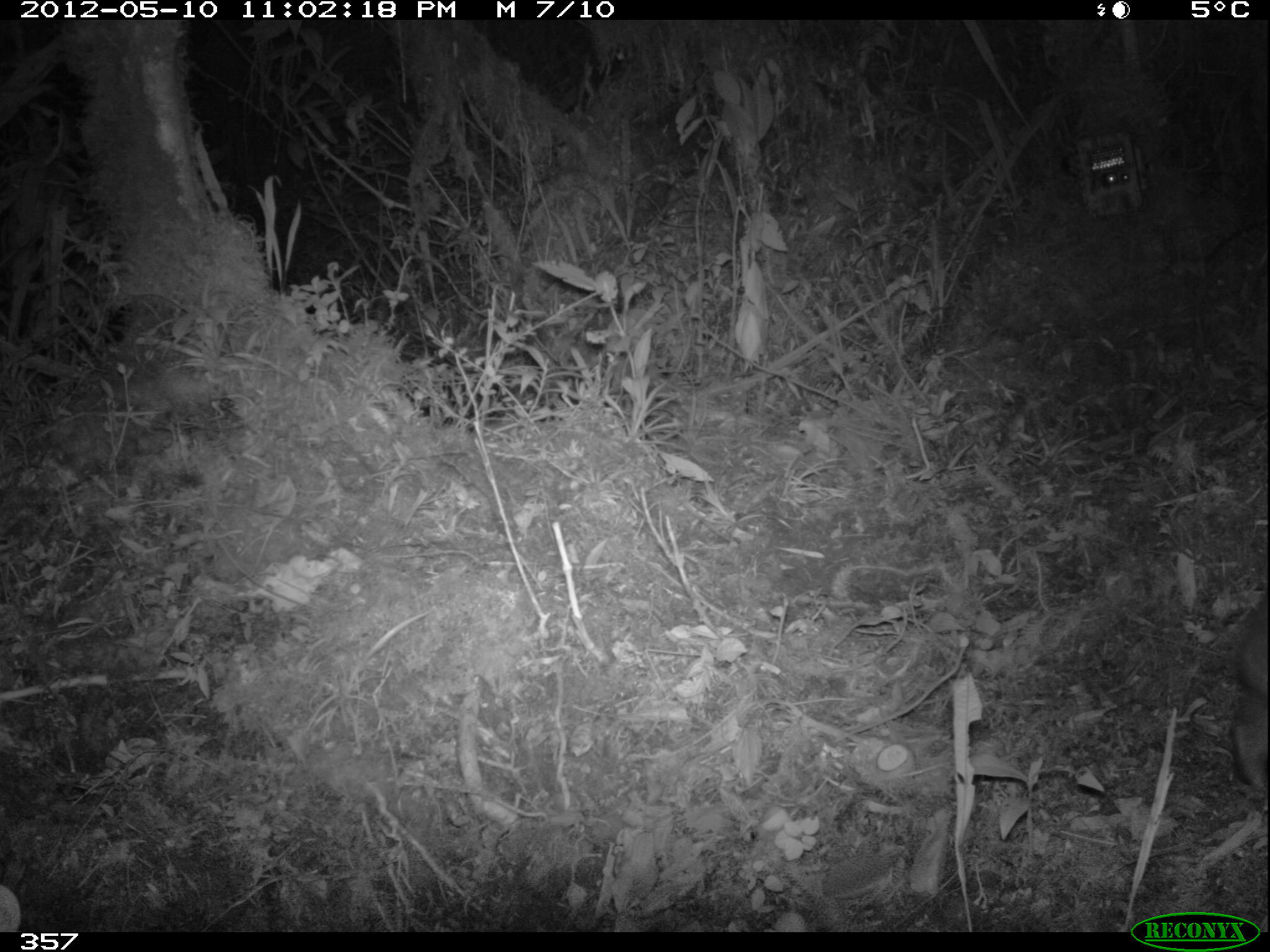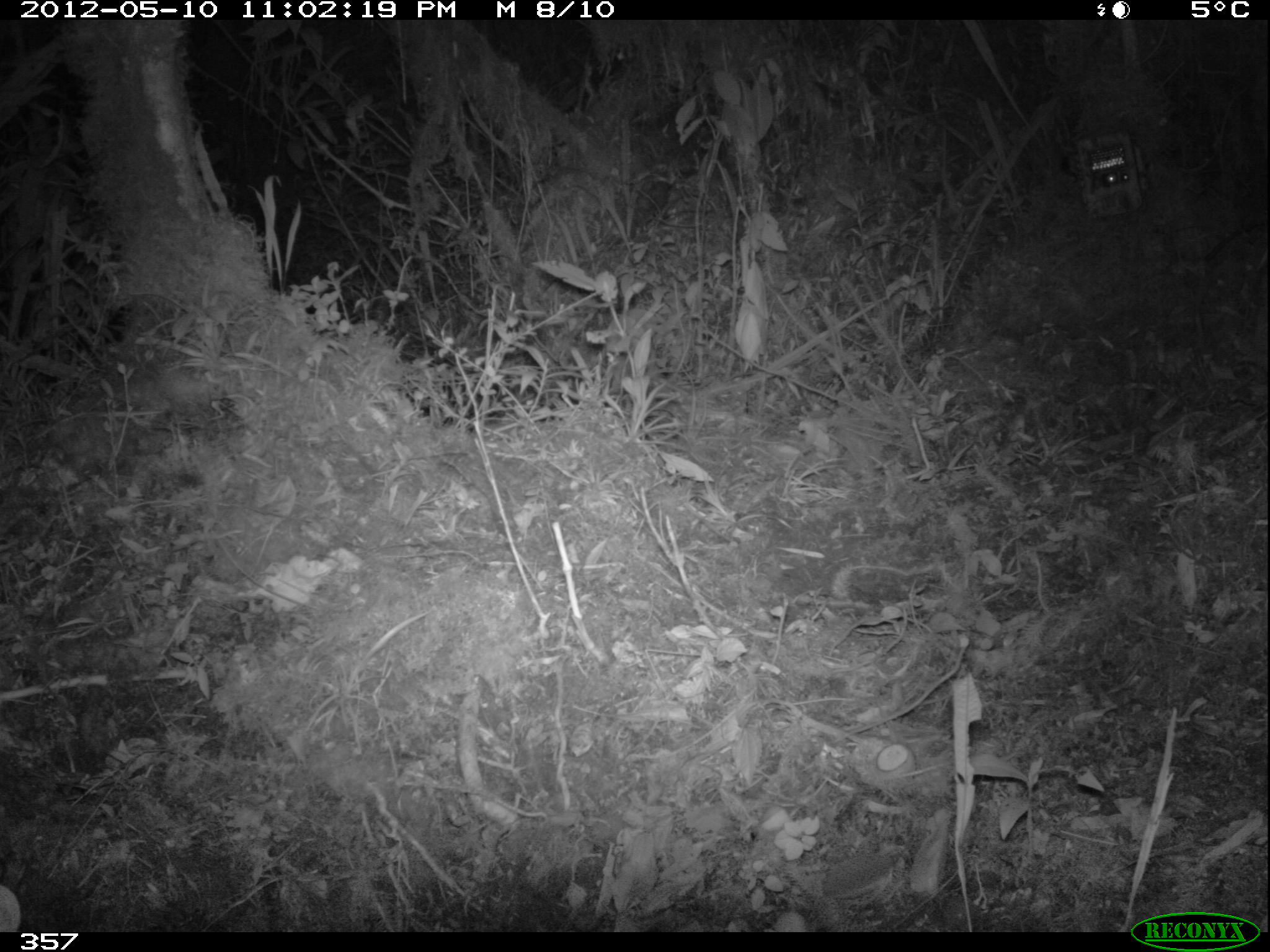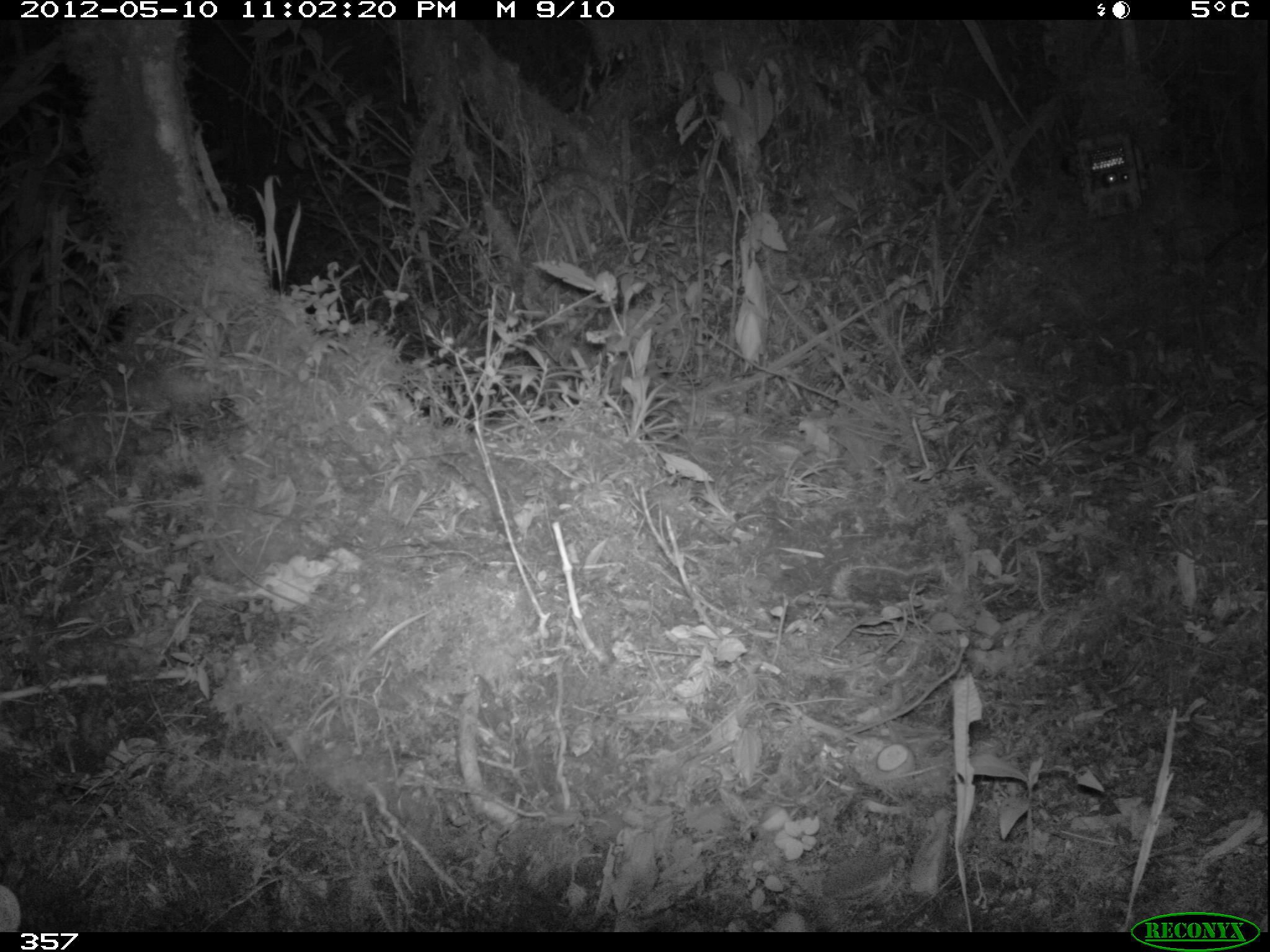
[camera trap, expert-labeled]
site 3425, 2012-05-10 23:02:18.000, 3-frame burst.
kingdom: Animalia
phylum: Chordata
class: Mammalia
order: Rodentia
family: Cuniculidae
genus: Cuniculus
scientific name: Cuniculus taczanowskii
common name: mountain paca